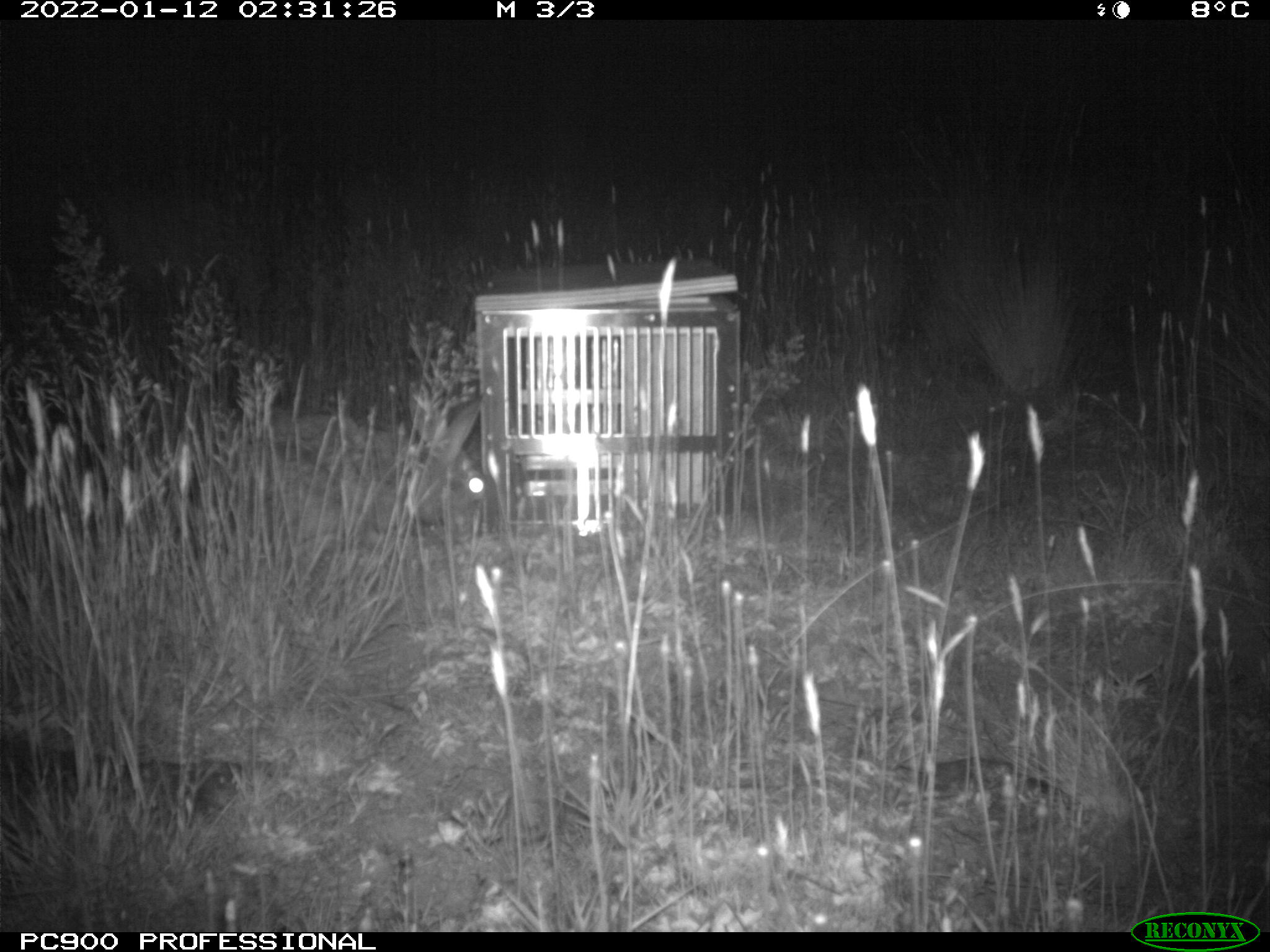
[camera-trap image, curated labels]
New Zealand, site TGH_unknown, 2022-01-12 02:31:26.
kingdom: Animalia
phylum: Chordata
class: Mammalia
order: Lagomorpha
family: Leporidae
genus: Oryctolagus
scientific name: Oryctolagus cuniculus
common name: european rabbit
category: rabbit